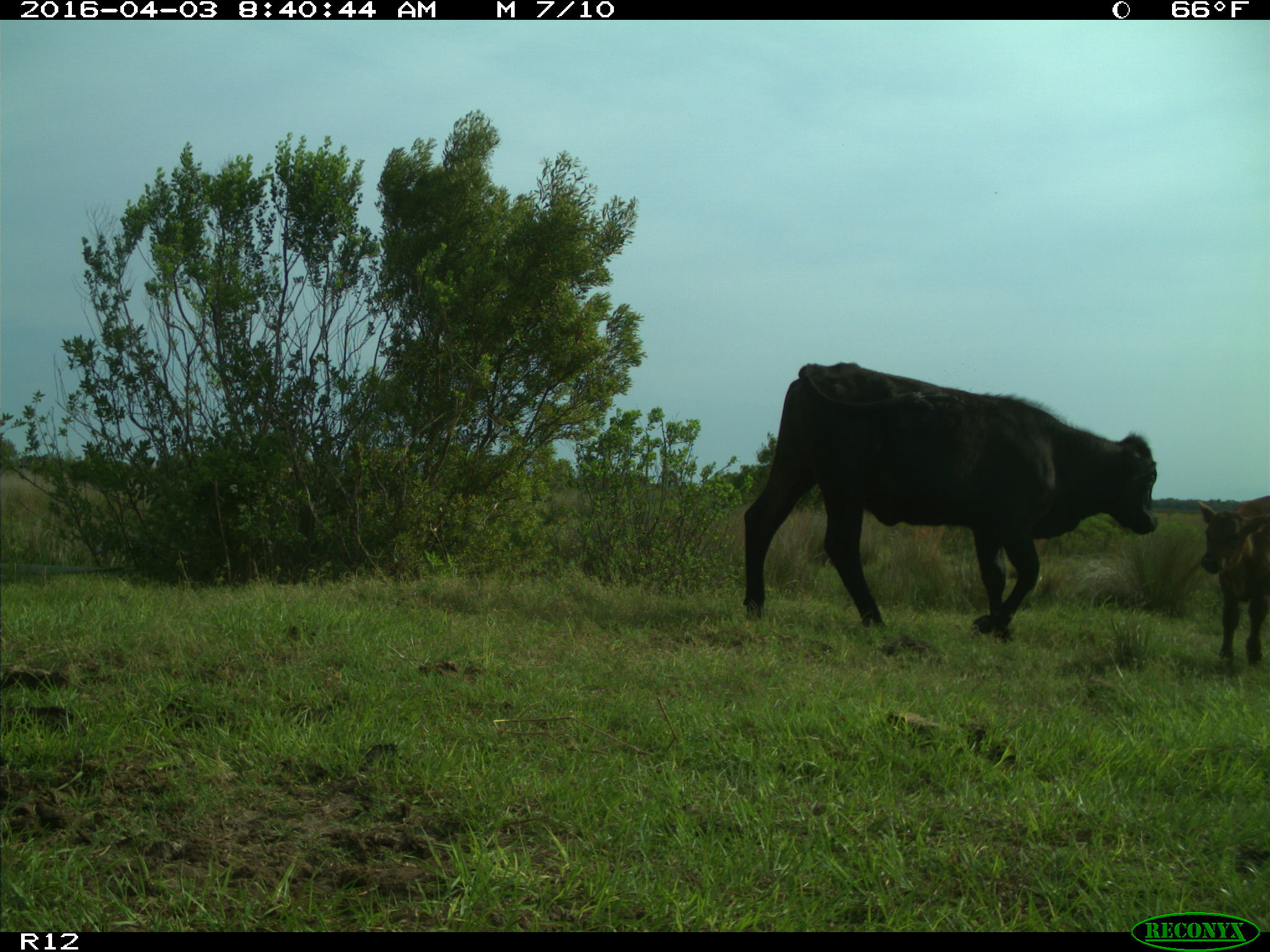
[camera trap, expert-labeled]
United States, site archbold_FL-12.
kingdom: Animalia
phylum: Chordata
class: Mammalia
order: Artiodactyla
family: Bovidae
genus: Bos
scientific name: Bos taurus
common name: domestic cow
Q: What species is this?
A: Bos taurus (domestic cow).